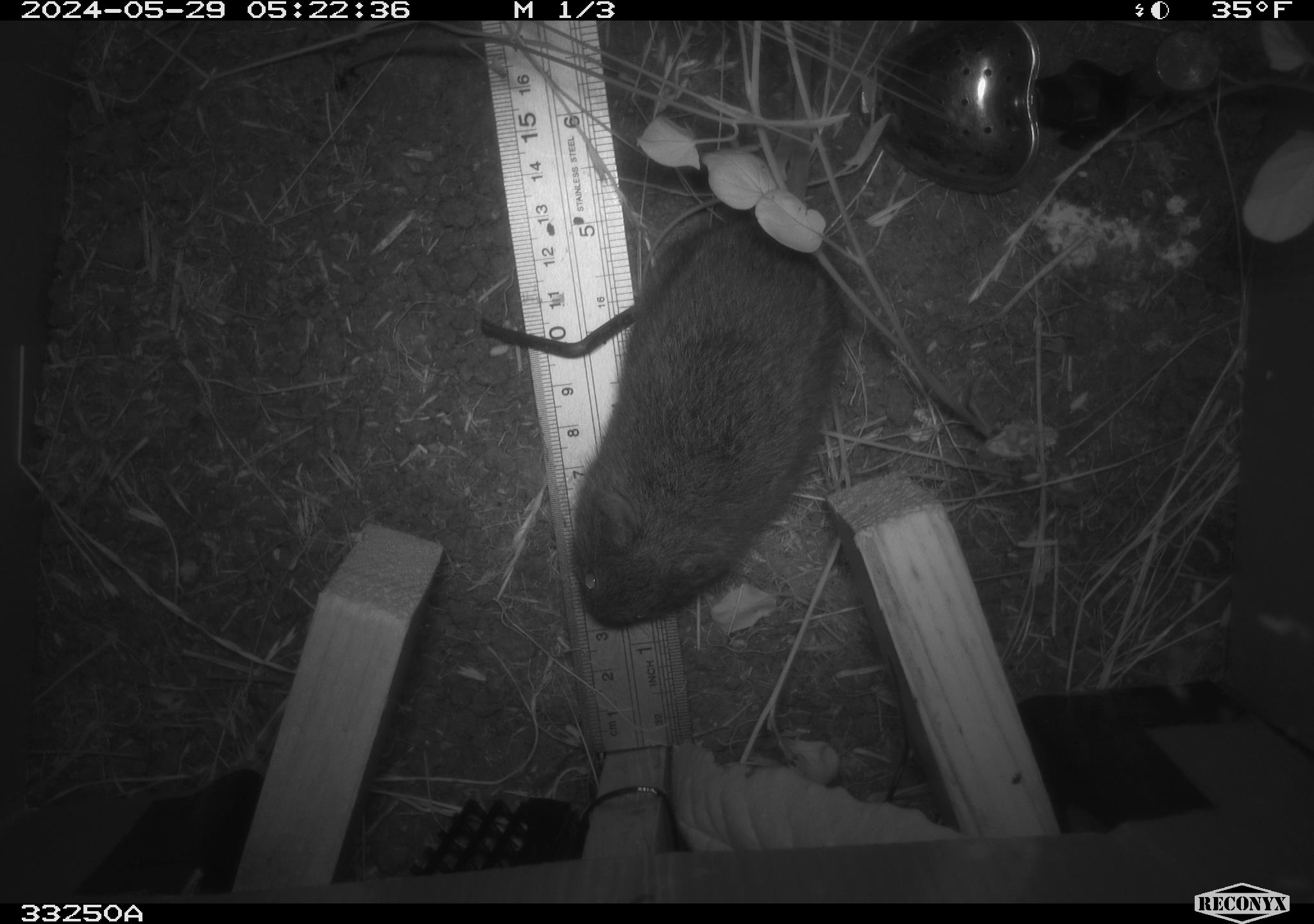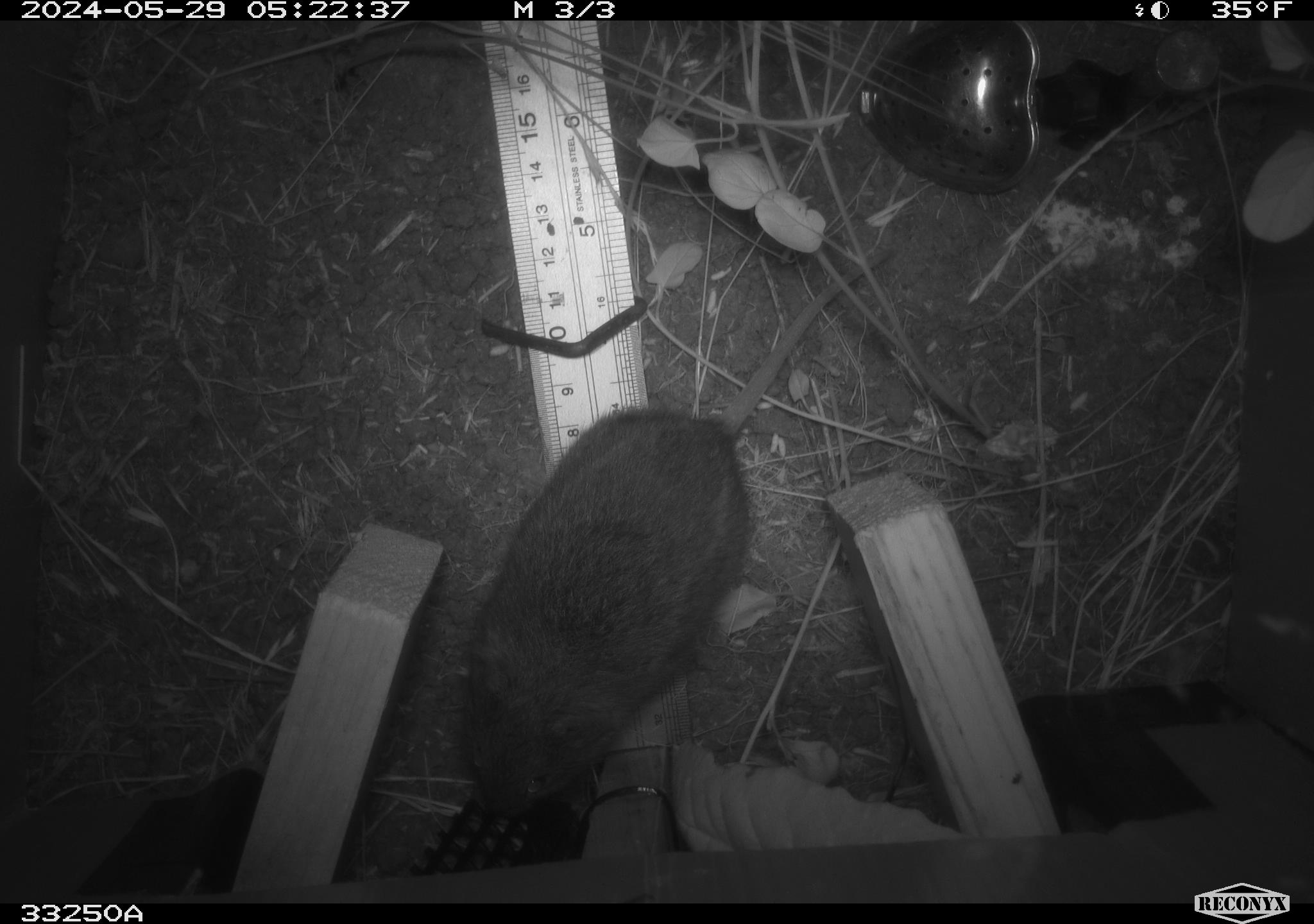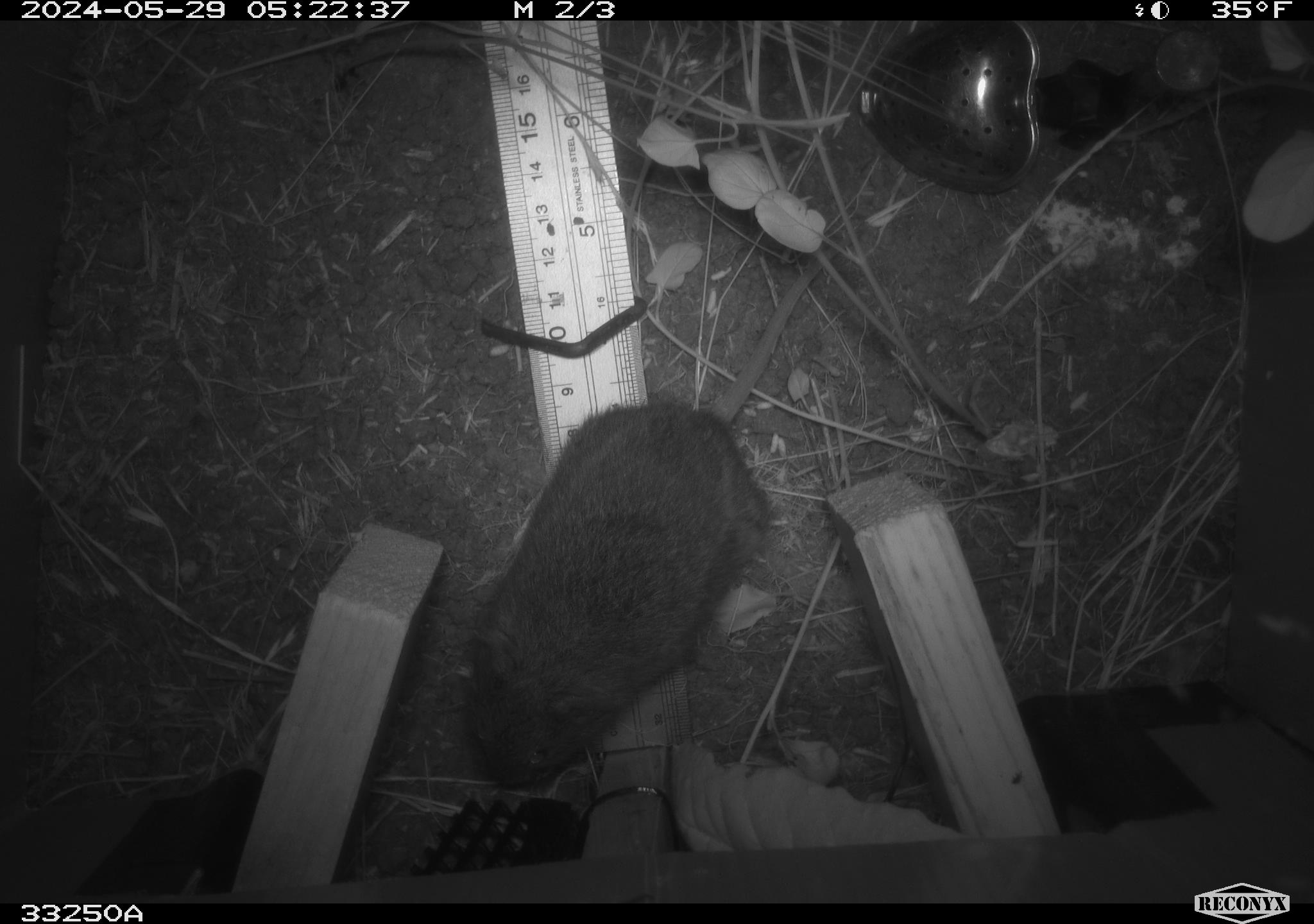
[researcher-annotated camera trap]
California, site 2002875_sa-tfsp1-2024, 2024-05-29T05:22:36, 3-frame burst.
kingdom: Animalia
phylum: Chordata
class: Mammalia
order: Rodentia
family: Cricetidae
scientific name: Arvicolinae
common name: voles, lemmings, and muskrats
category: arvicolinae subfamily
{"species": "arvicolinae subfamily (voles, lemmings, and muskrats) (Arvicolinae)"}